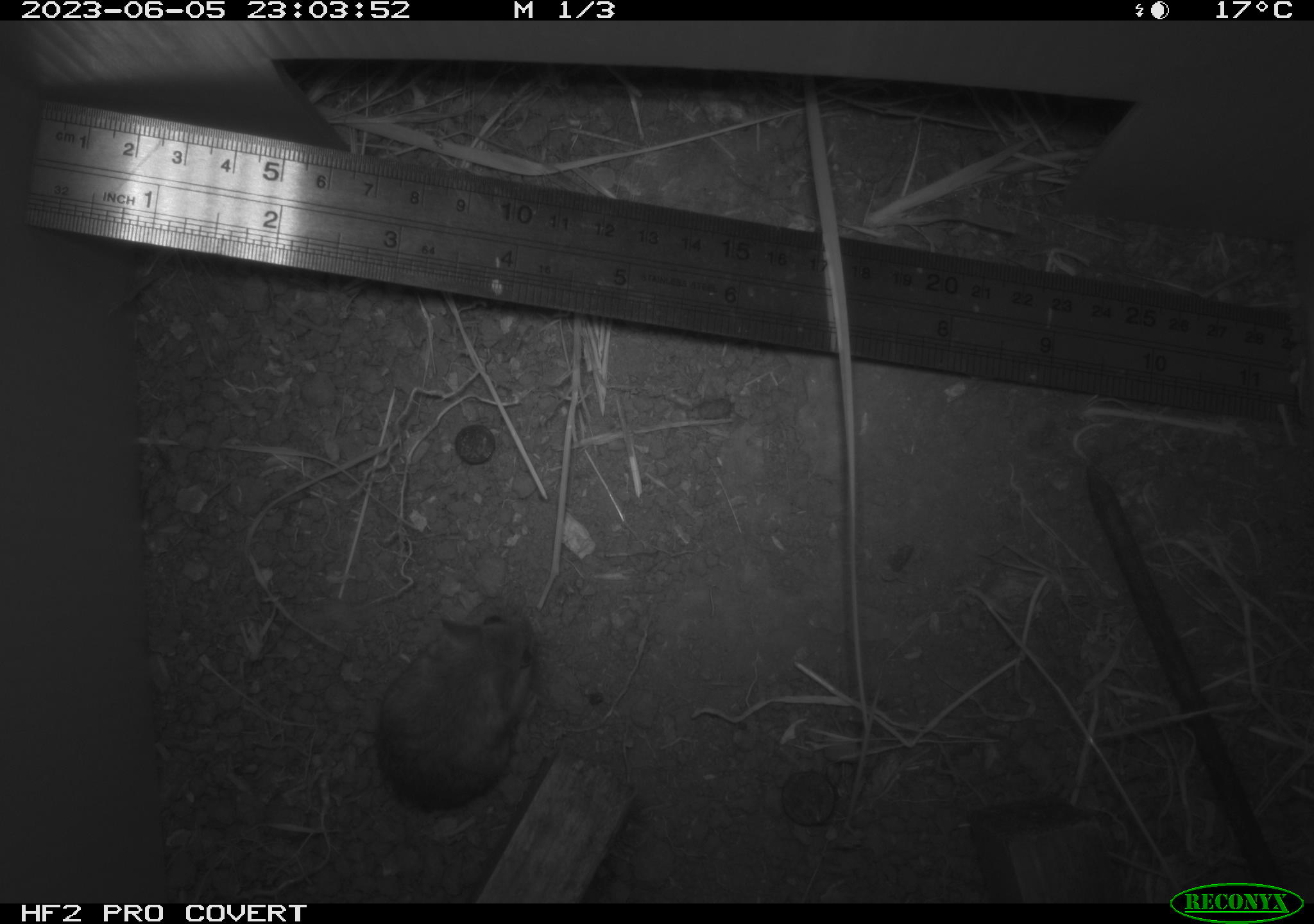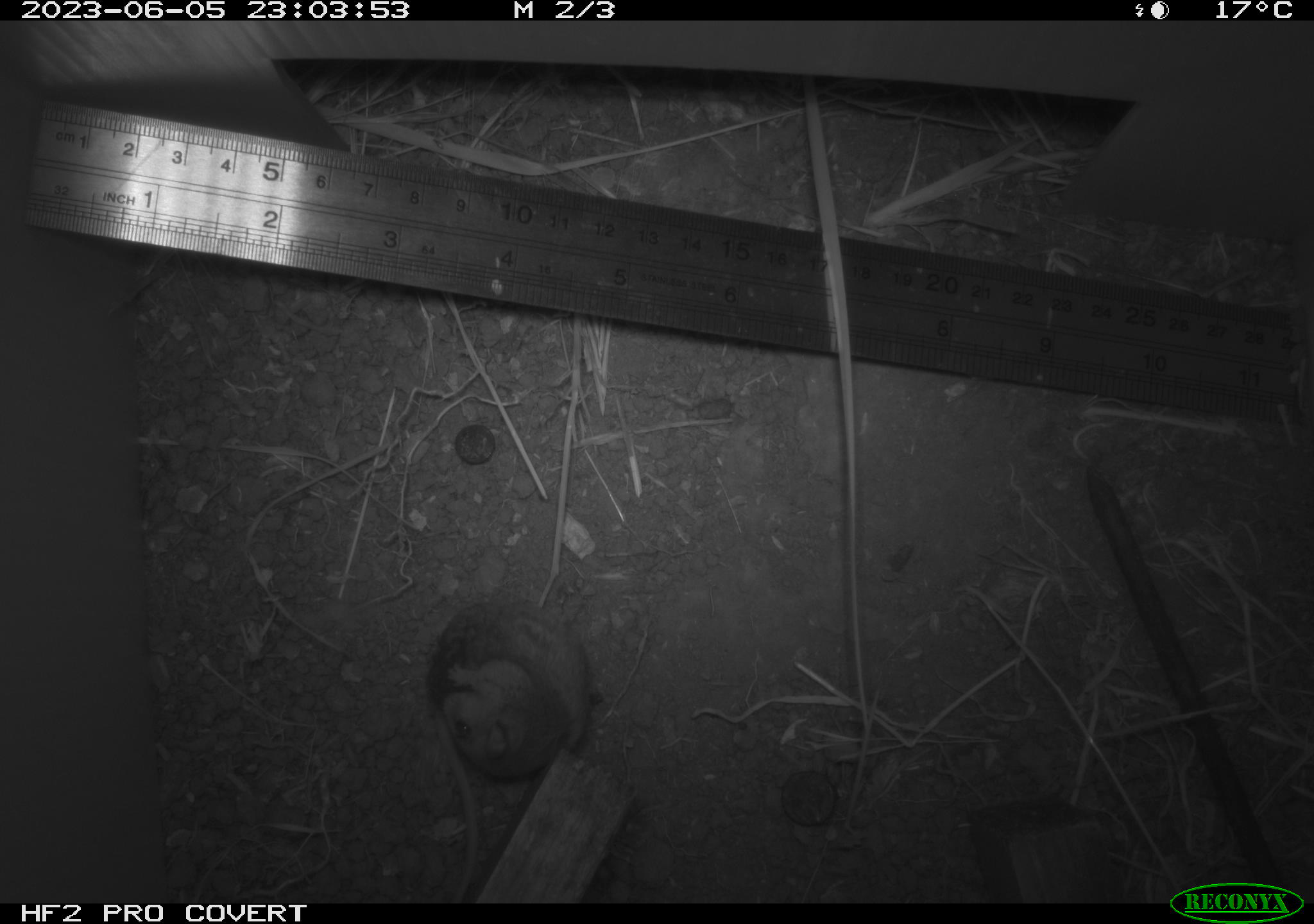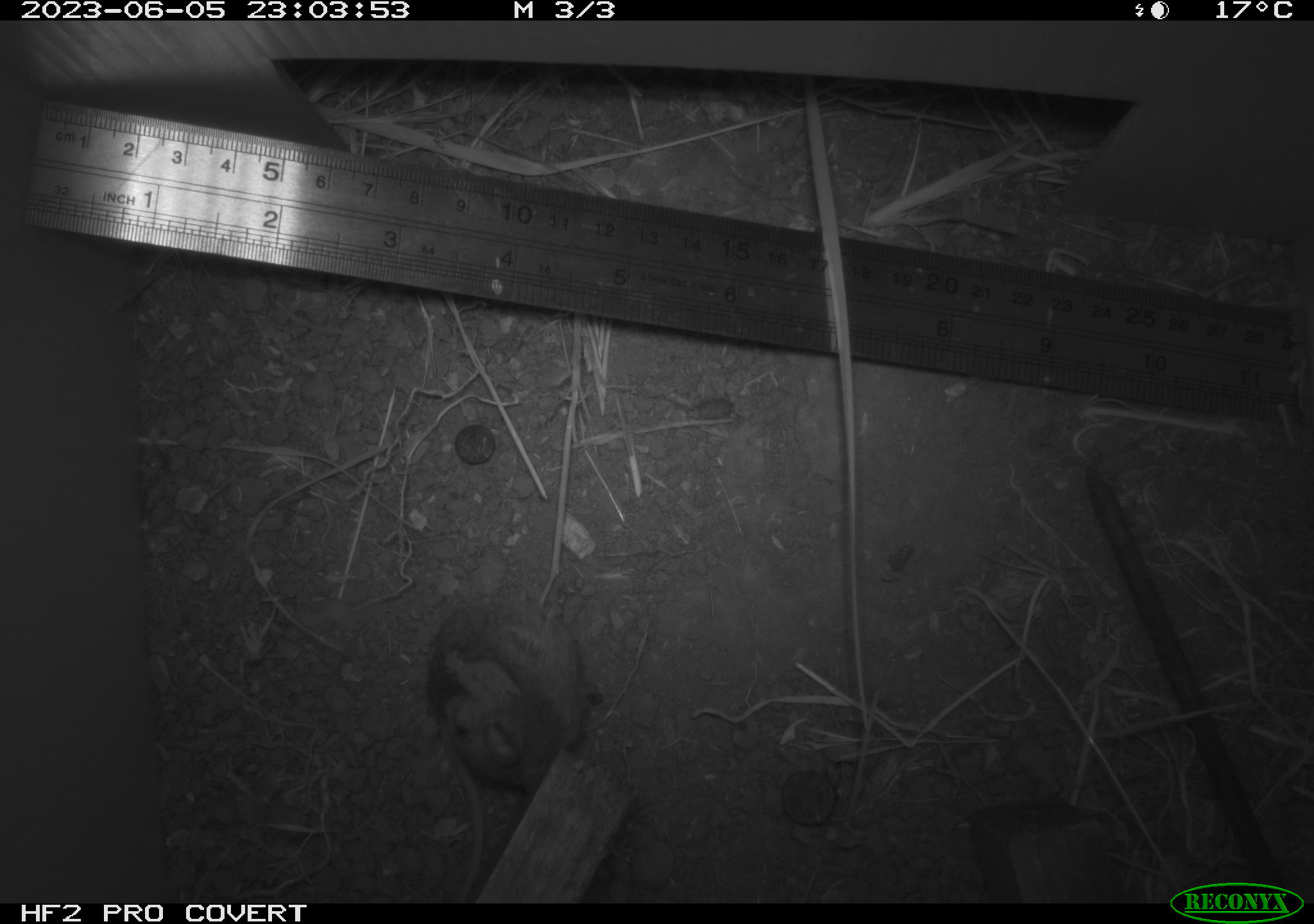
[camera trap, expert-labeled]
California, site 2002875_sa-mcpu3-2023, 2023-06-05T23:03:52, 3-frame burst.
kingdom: Animalia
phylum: Chordata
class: Mammalia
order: Rodentia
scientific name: Rodentia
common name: mouse species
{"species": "mouse species (Rodentia)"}